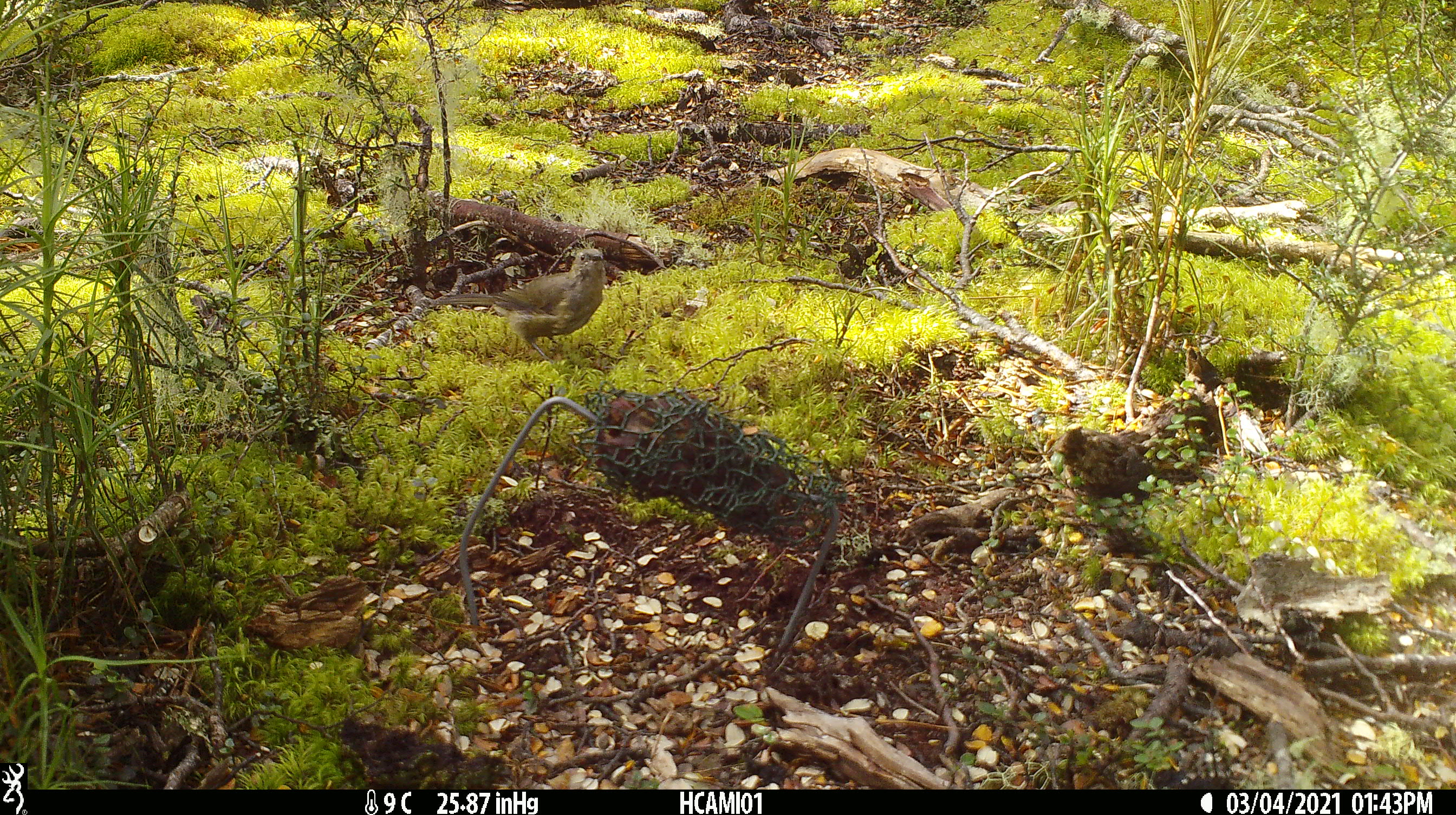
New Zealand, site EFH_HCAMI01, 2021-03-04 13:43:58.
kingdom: Animalia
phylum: Chordata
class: Aves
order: Passeriformes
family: Meliphagidae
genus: Anthornis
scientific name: Anthornis melanura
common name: new zealand bellbird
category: bellbird